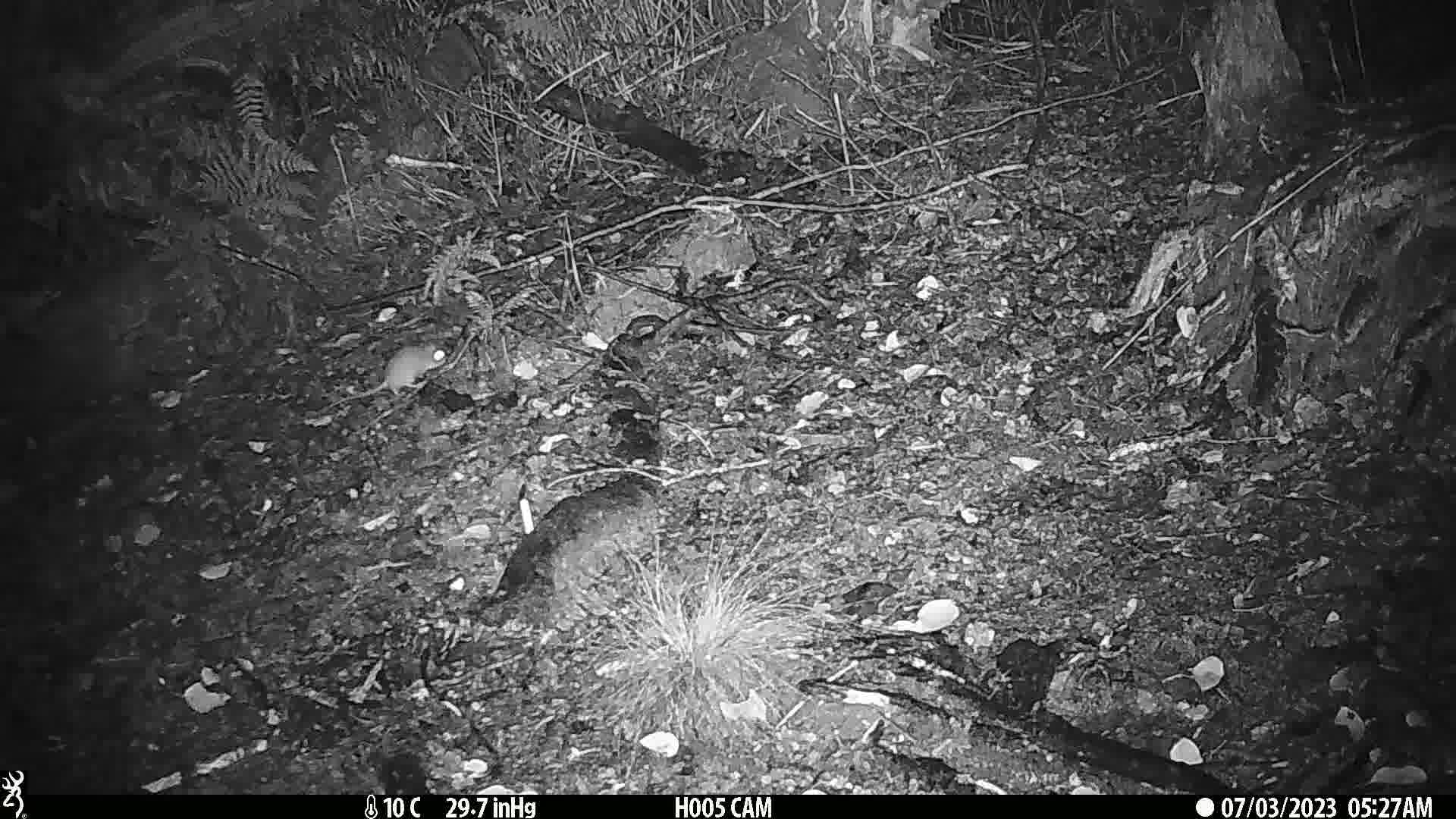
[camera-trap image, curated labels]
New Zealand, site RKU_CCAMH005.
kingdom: Animalia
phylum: Chordata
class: Mammalia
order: Rodentia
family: Muridae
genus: Rattus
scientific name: Rattus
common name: rat